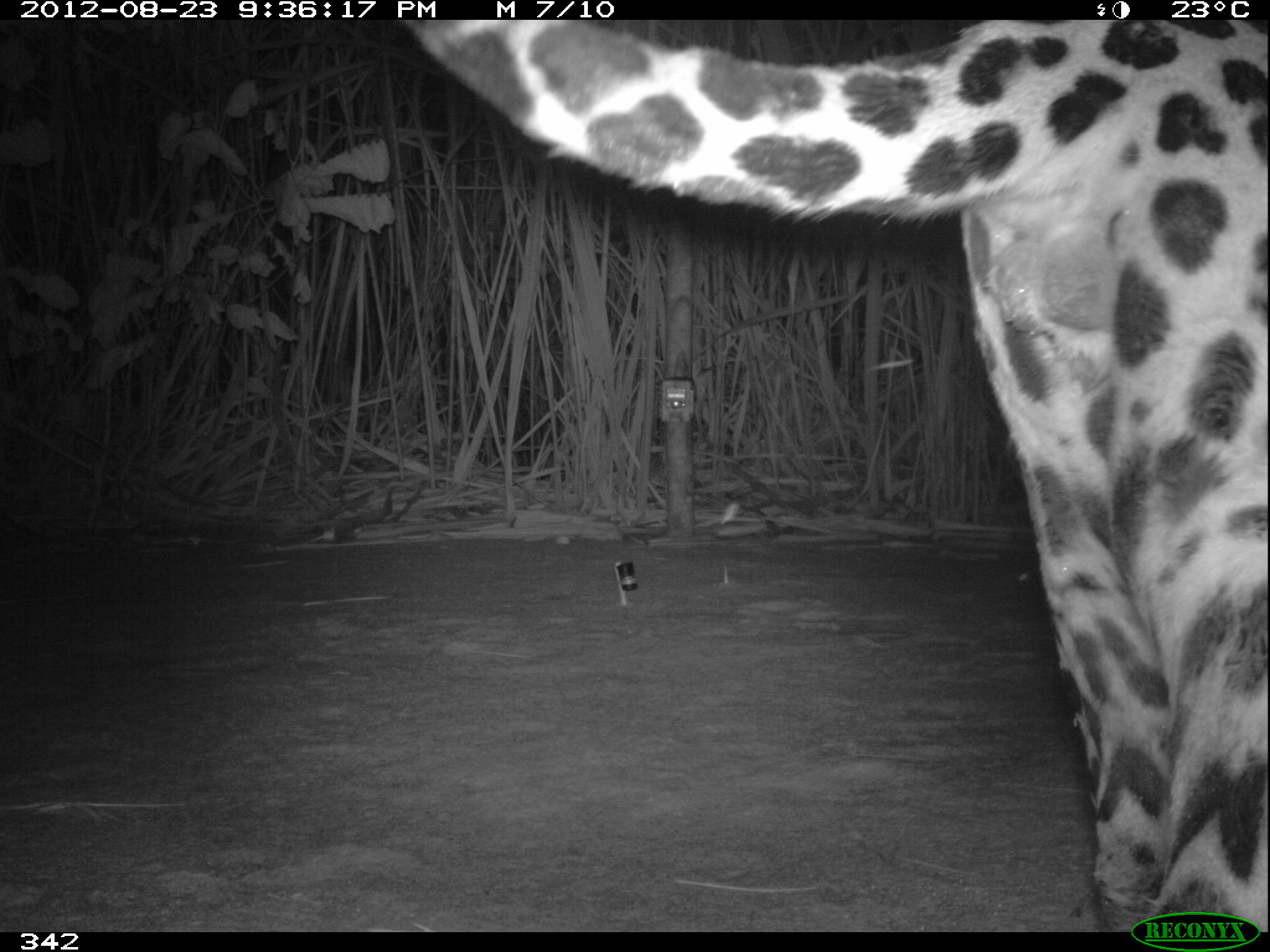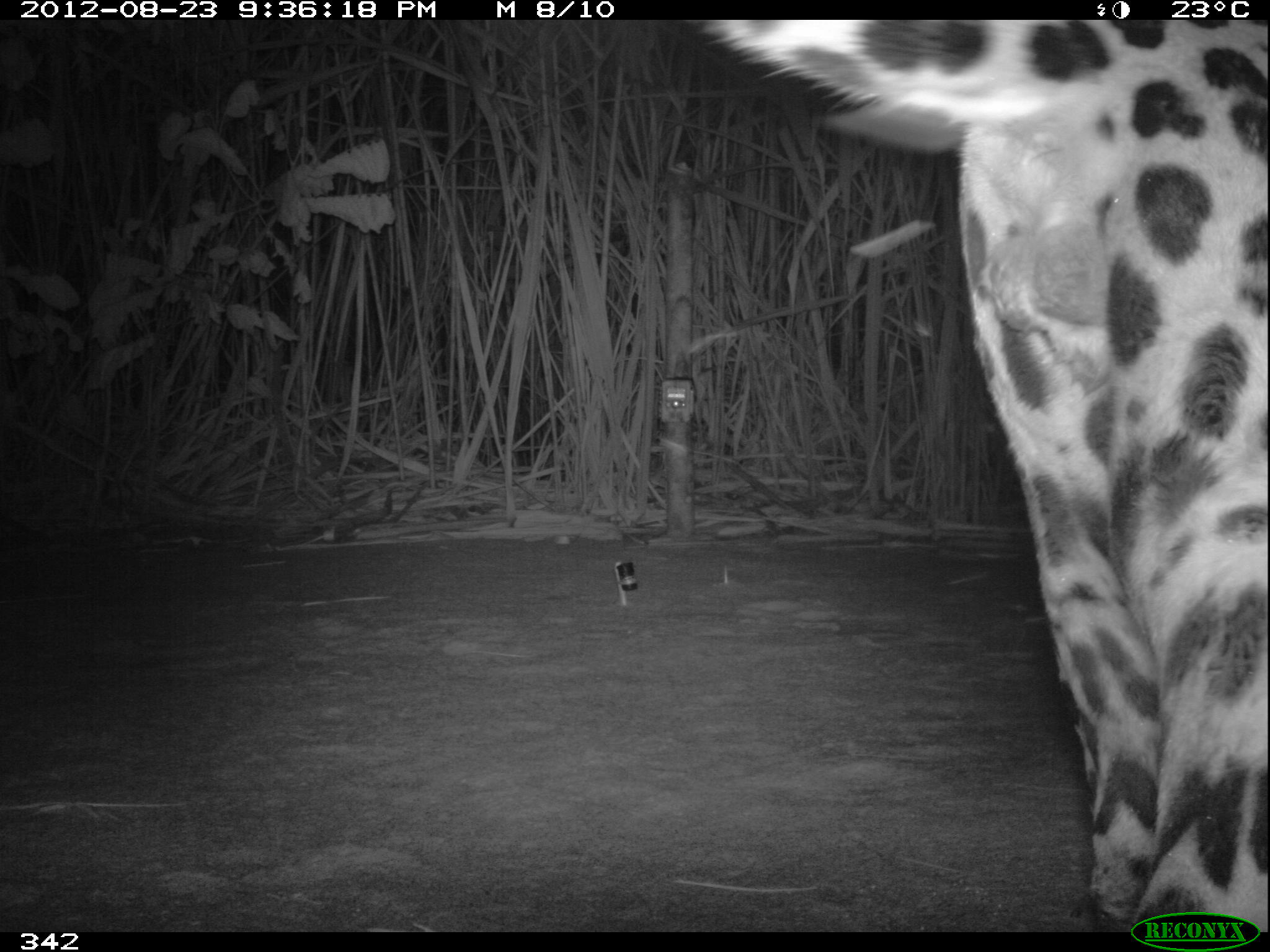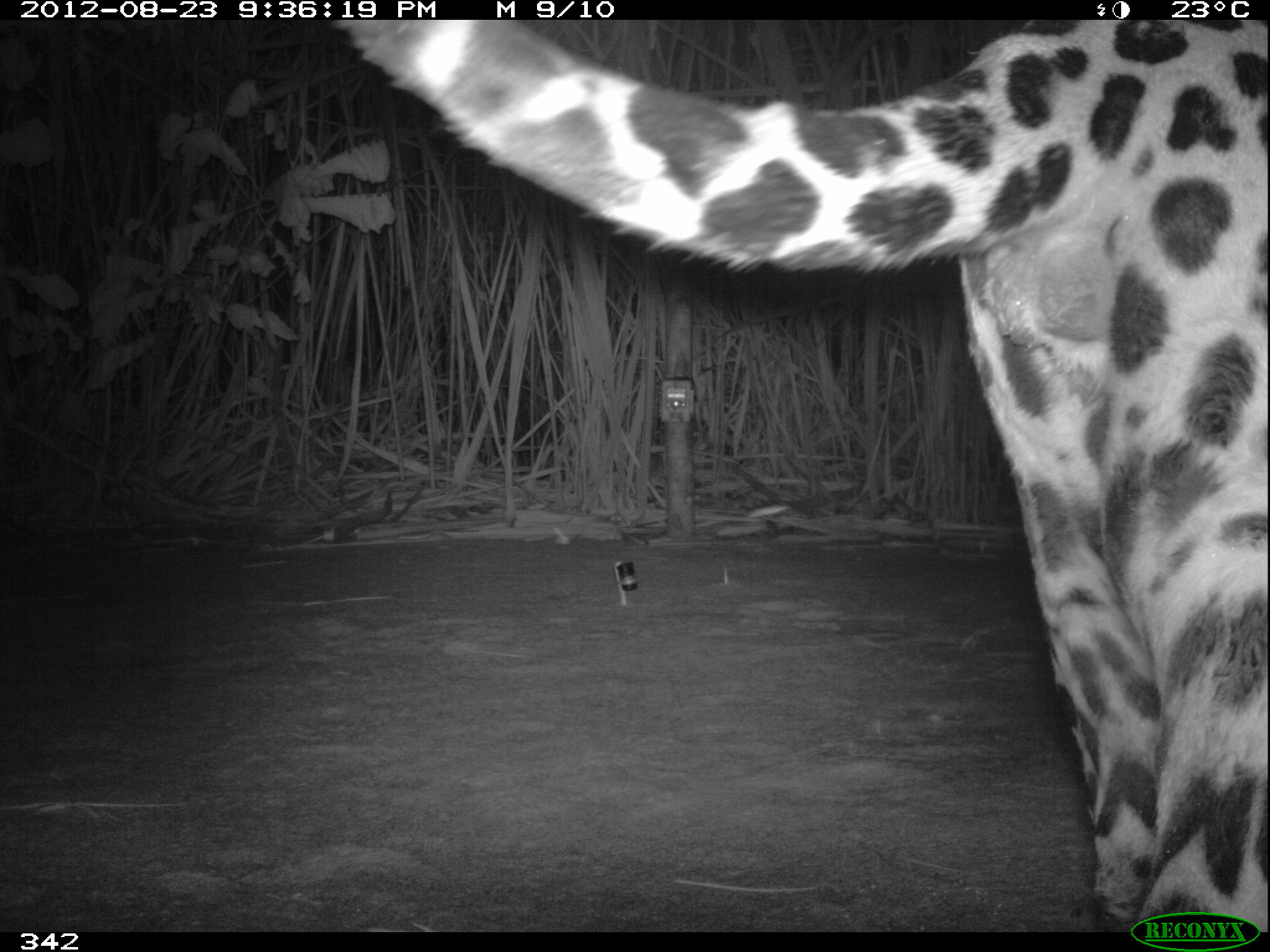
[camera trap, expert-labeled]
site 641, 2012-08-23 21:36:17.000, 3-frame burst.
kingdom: Animalia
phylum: Chordata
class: Mammalia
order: Carnivora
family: Felidae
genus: Panthera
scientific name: Panthera onca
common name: jaguar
Panthera onca (jaguar).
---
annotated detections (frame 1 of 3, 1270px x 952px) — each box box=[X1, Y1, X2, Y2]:
panthera onca: box=[399, 20, 1266, 932]